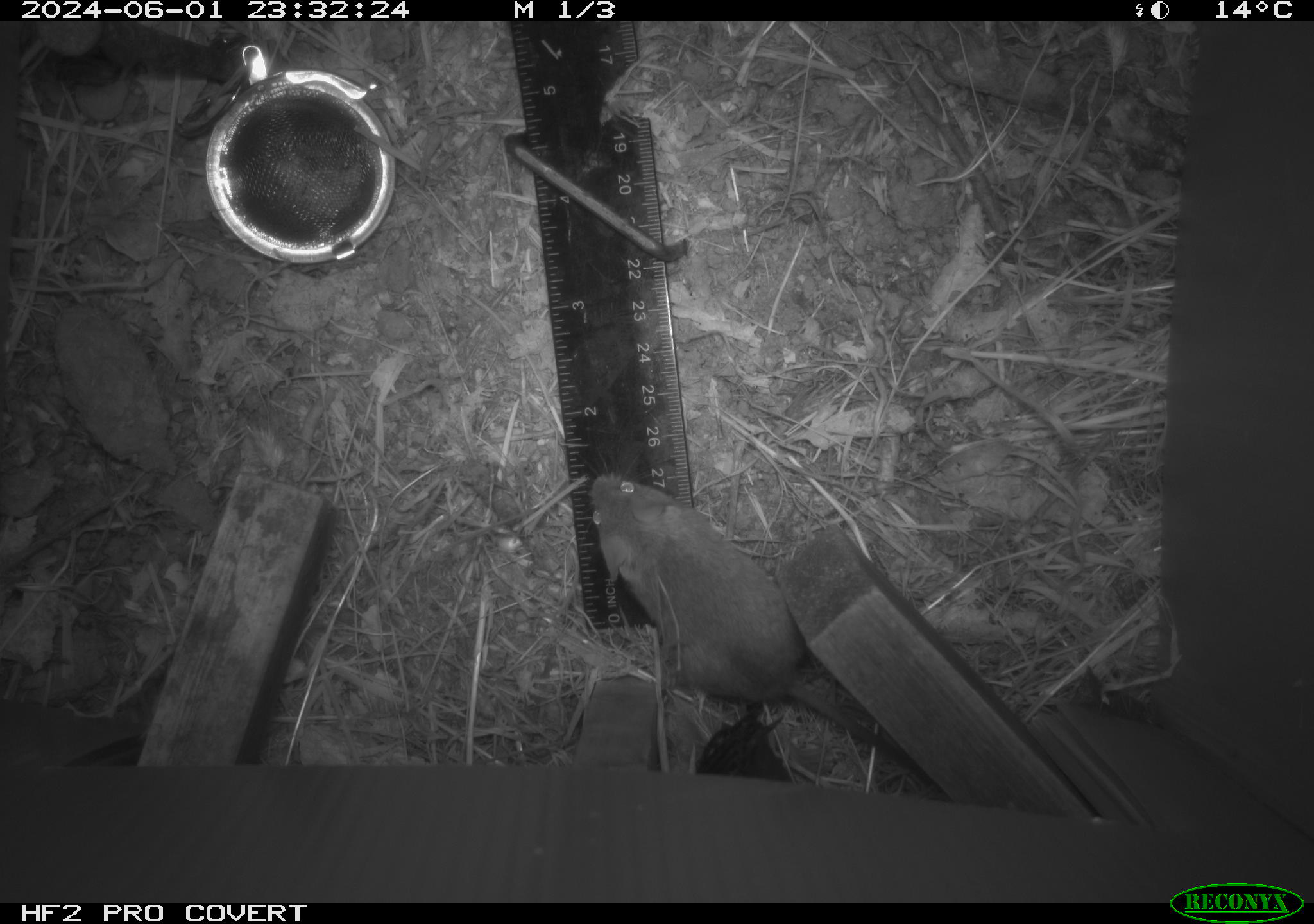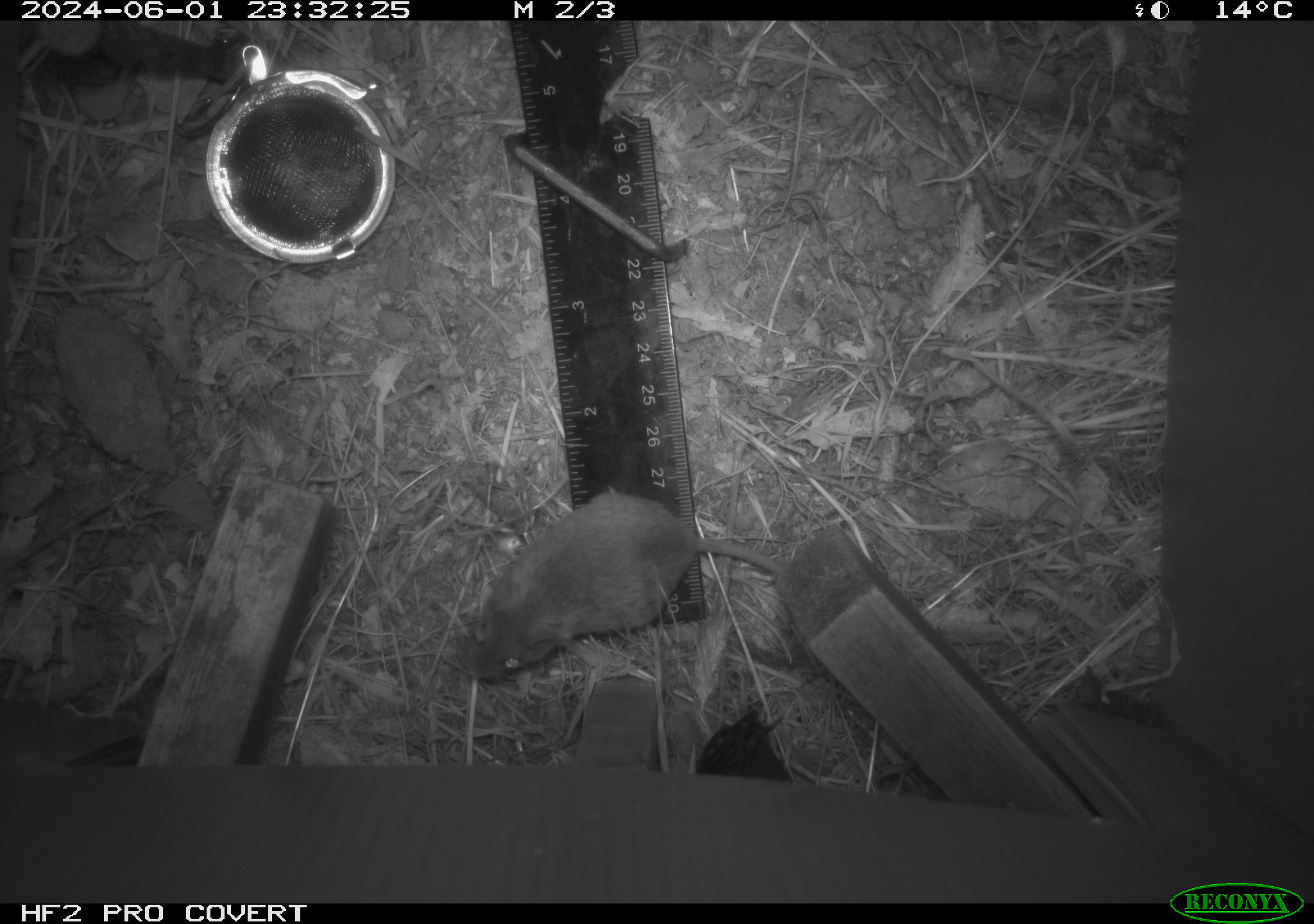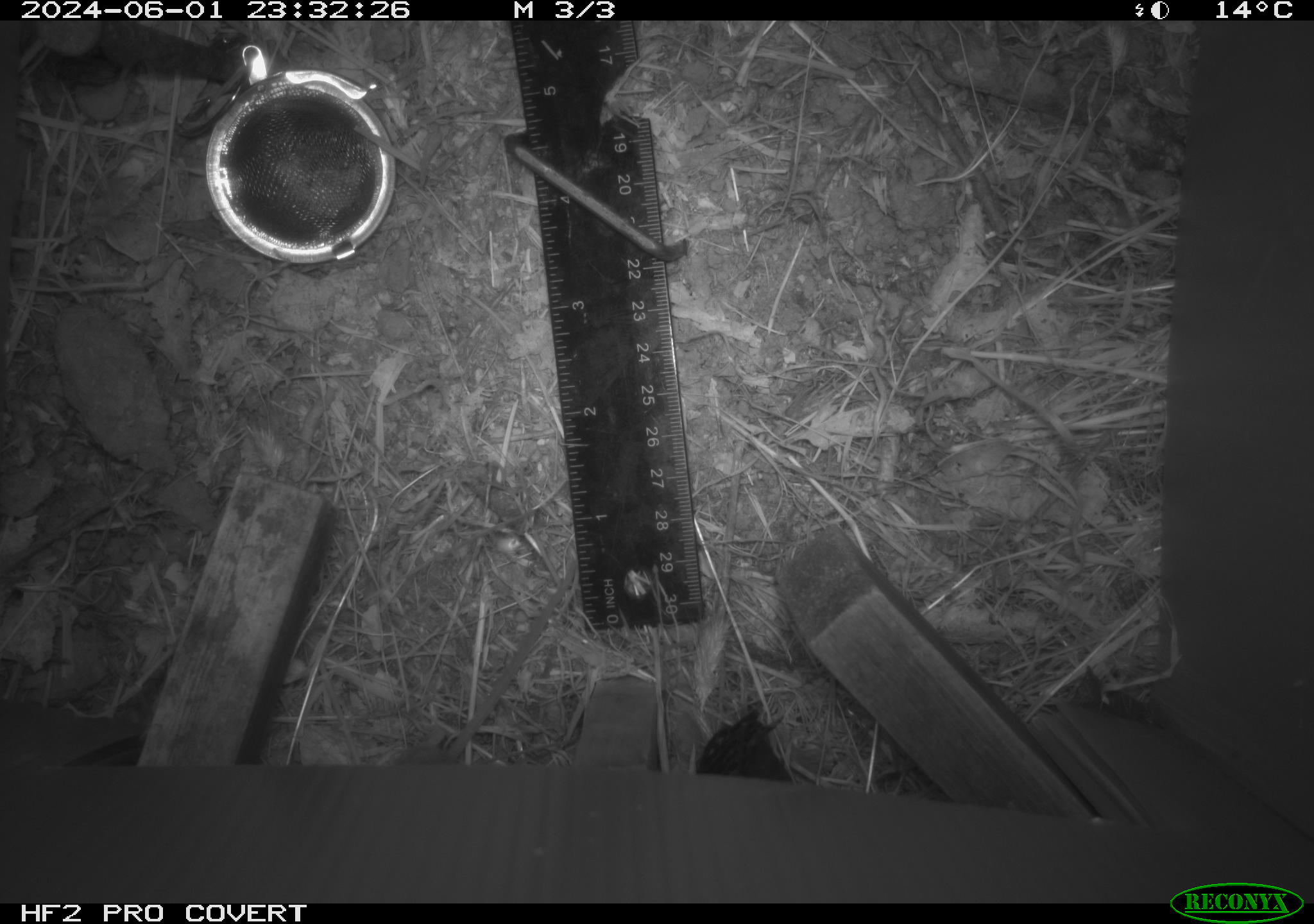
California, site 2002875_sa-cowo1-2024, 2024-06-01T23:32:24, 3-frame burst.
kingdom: Animalia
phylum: Chordata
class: Mammalia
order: Rodentia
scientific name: Rodentia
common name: mouse species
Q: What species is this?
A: Mouse species (Rodentia).